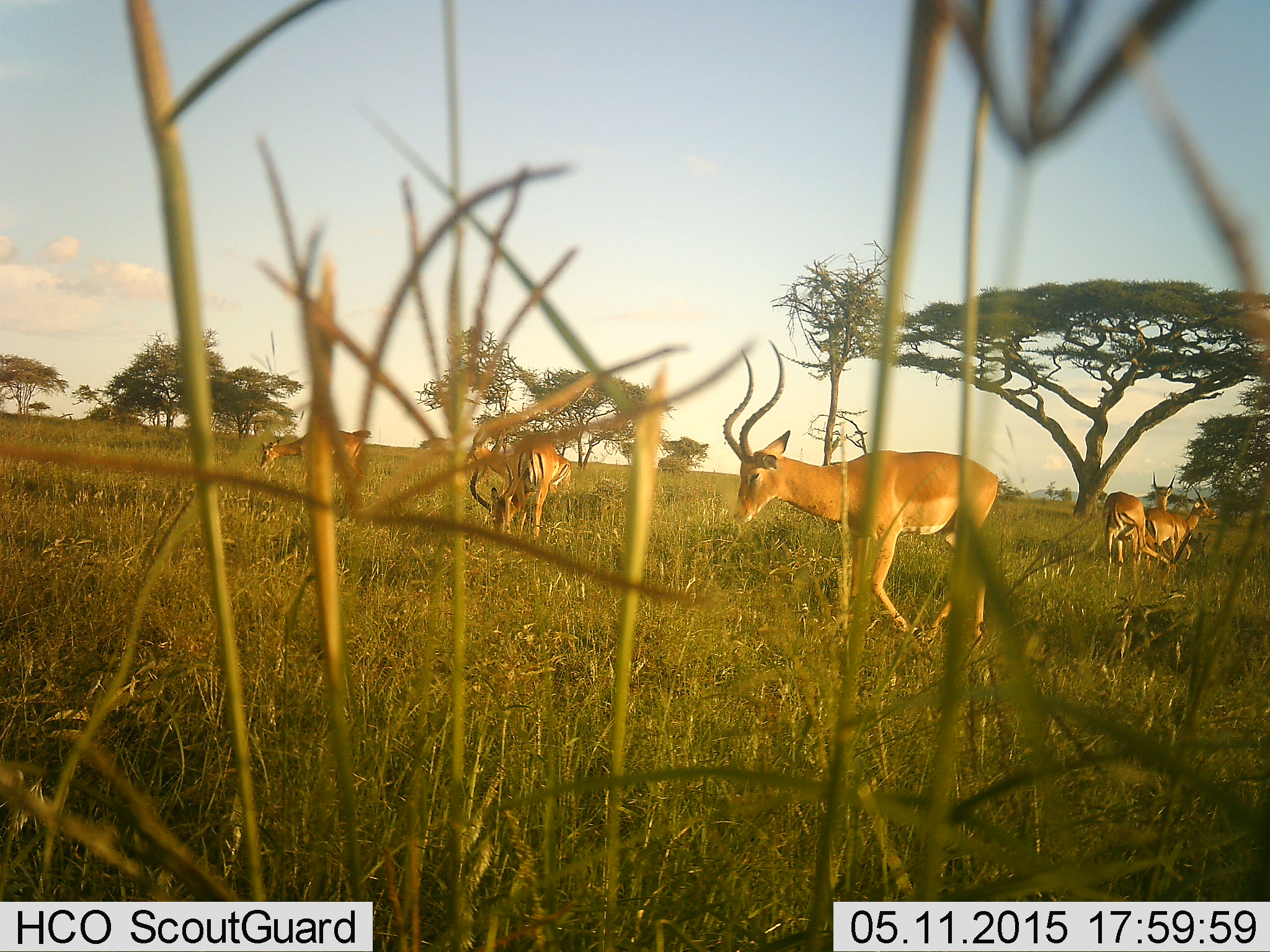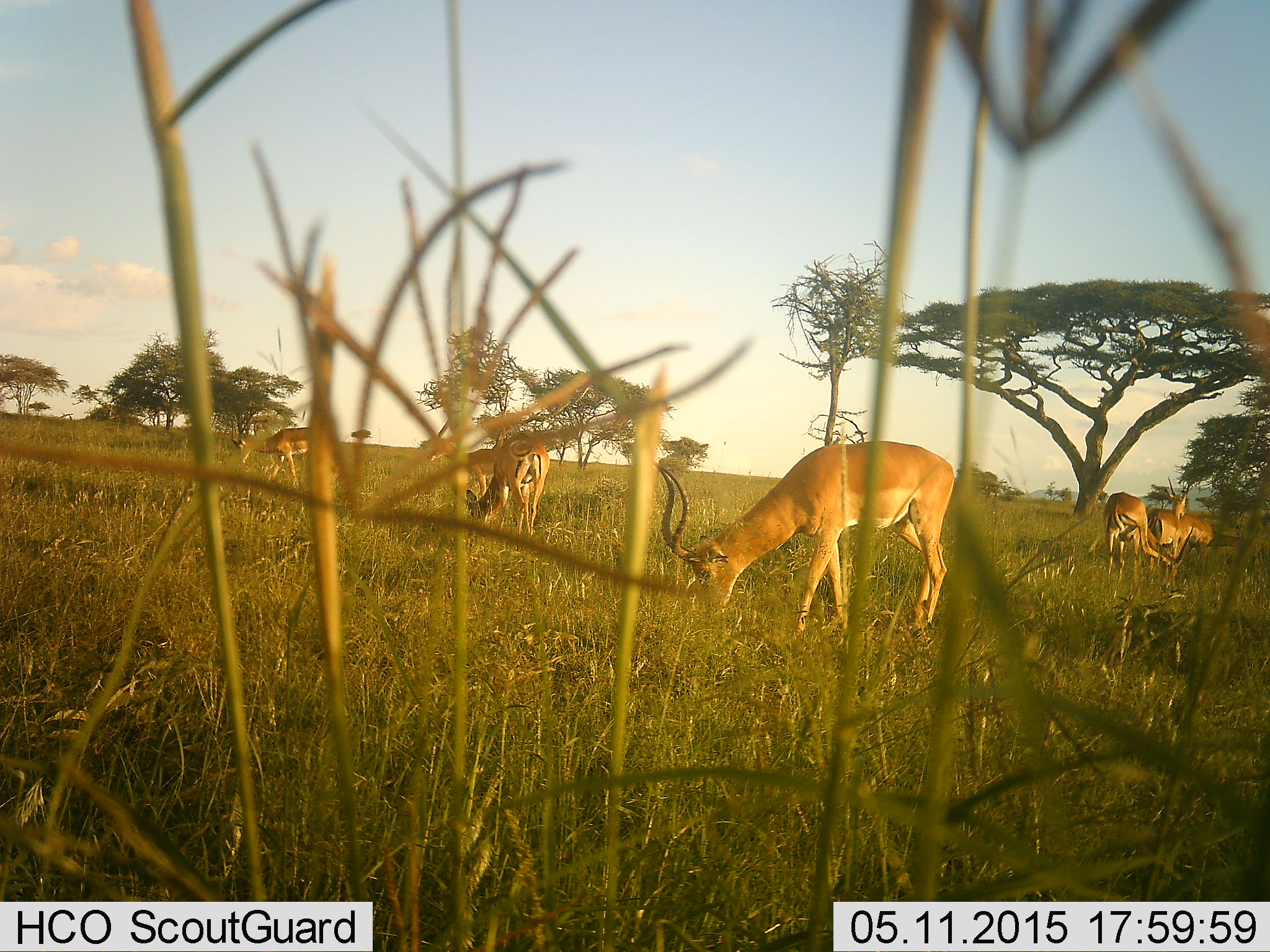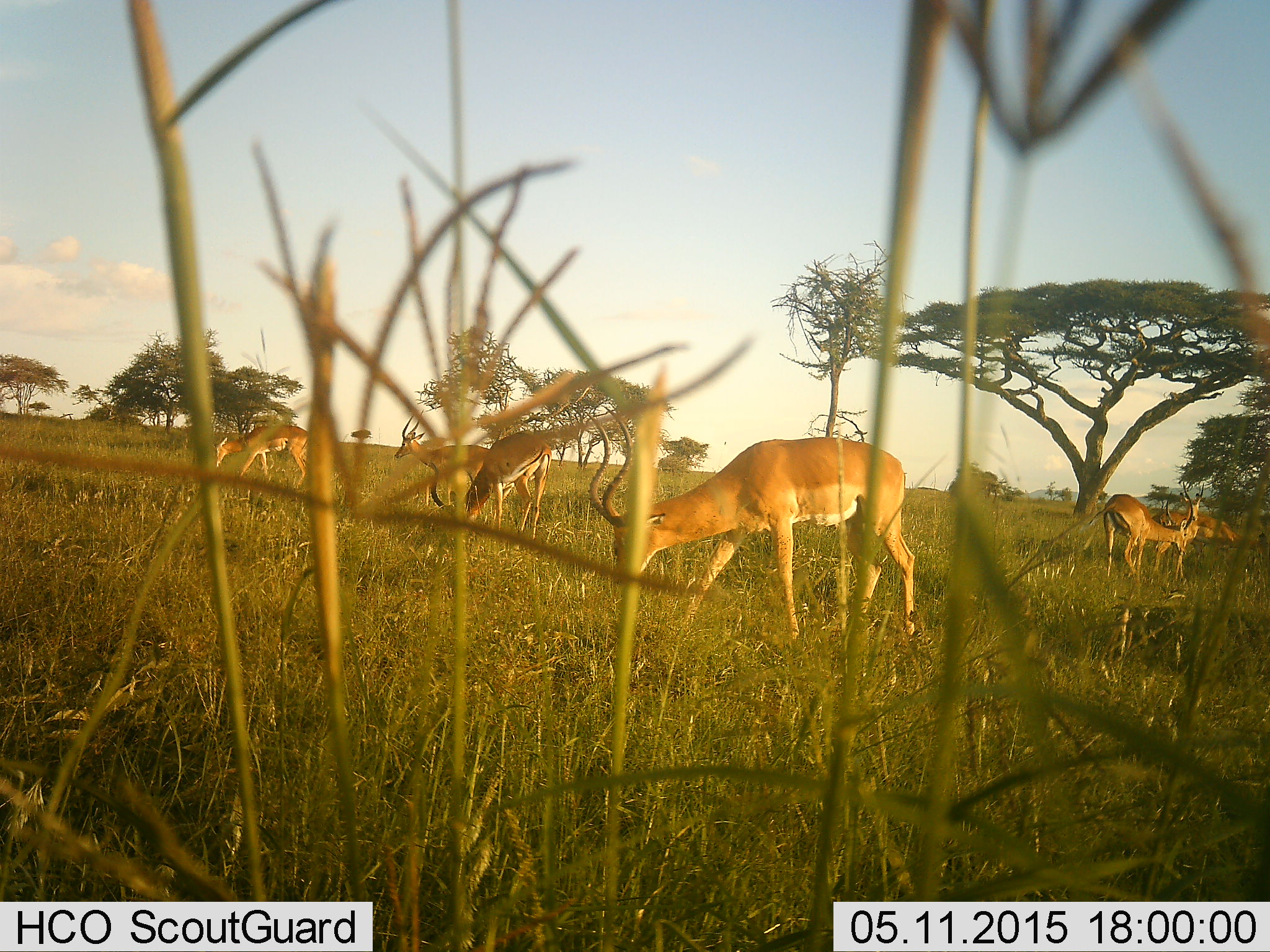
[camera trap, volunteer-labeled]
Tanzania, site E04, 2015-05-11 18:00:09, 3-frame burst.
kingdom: Animalia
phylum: Chordata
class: Mammalia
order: Artiodactyla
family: Bovidae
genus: Aepyceros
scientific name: Aepyceros melampus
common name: impala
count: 6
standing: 50%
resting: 0%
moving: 30%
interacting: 10%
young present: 0%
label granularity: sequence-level